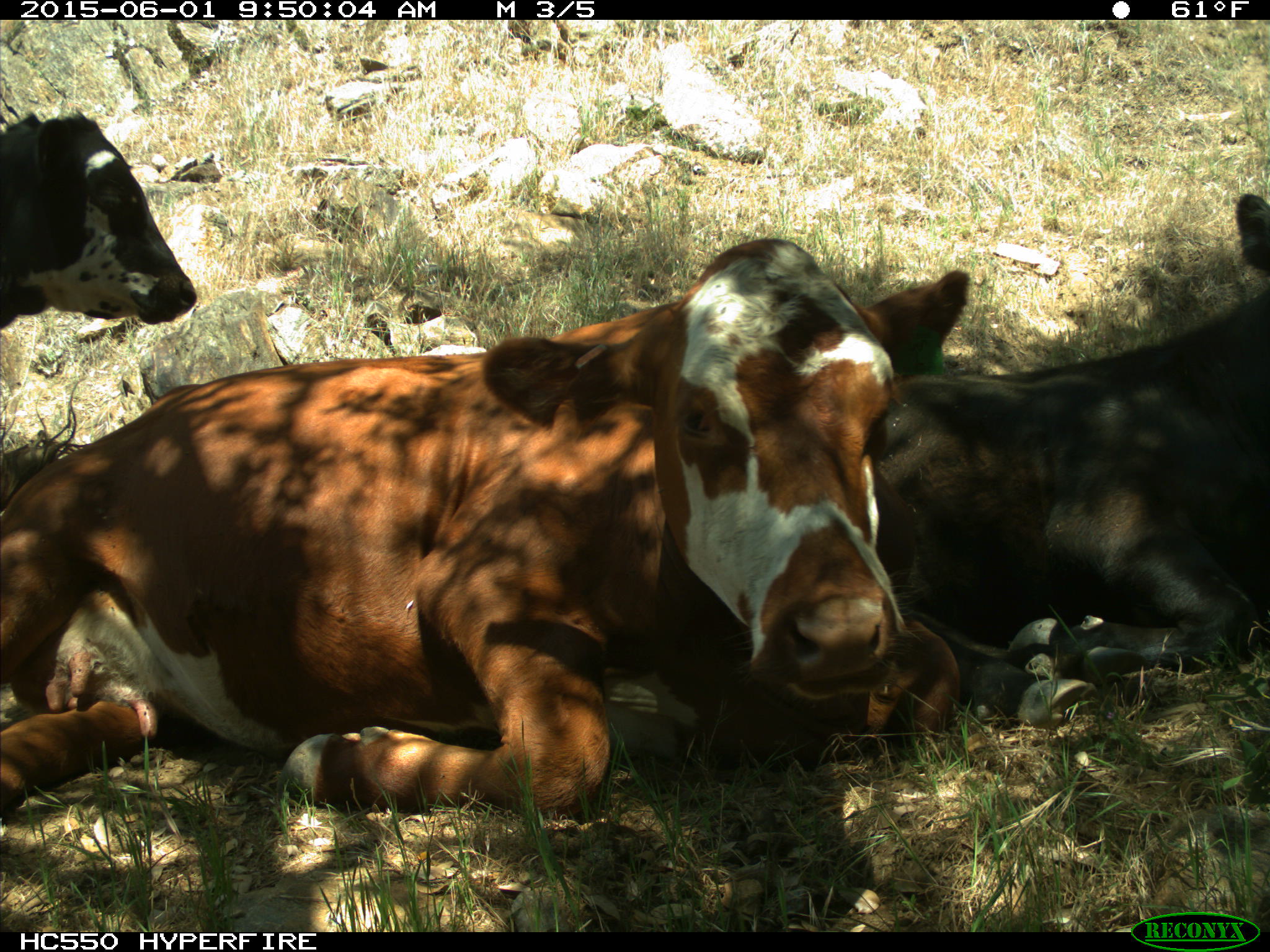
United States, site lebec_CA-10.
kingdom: Animalia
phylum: Chordata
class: Mammalia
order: Artiodactyla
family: Bovidae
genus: Bos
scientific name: Bos taurus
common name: domestic cow